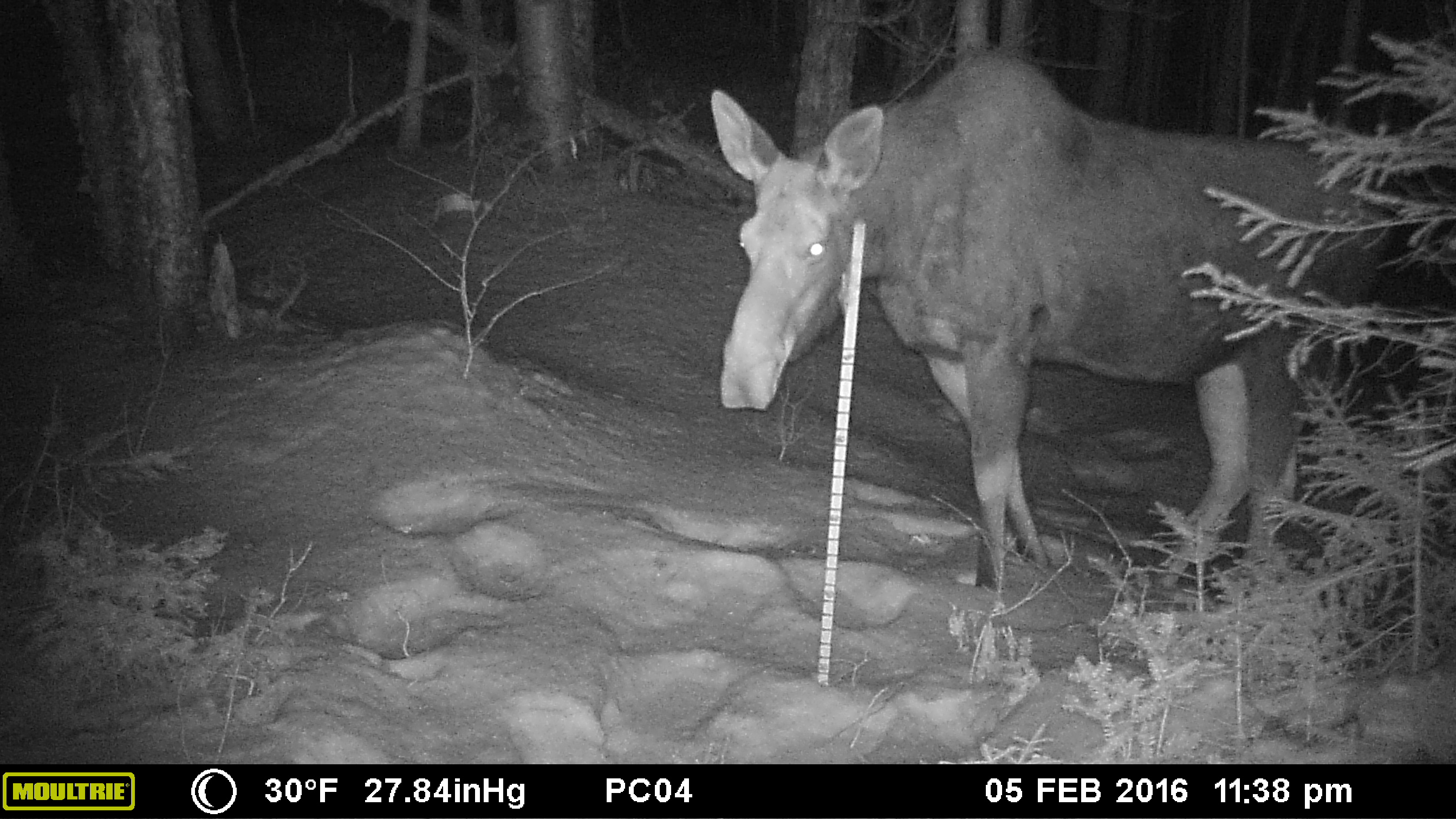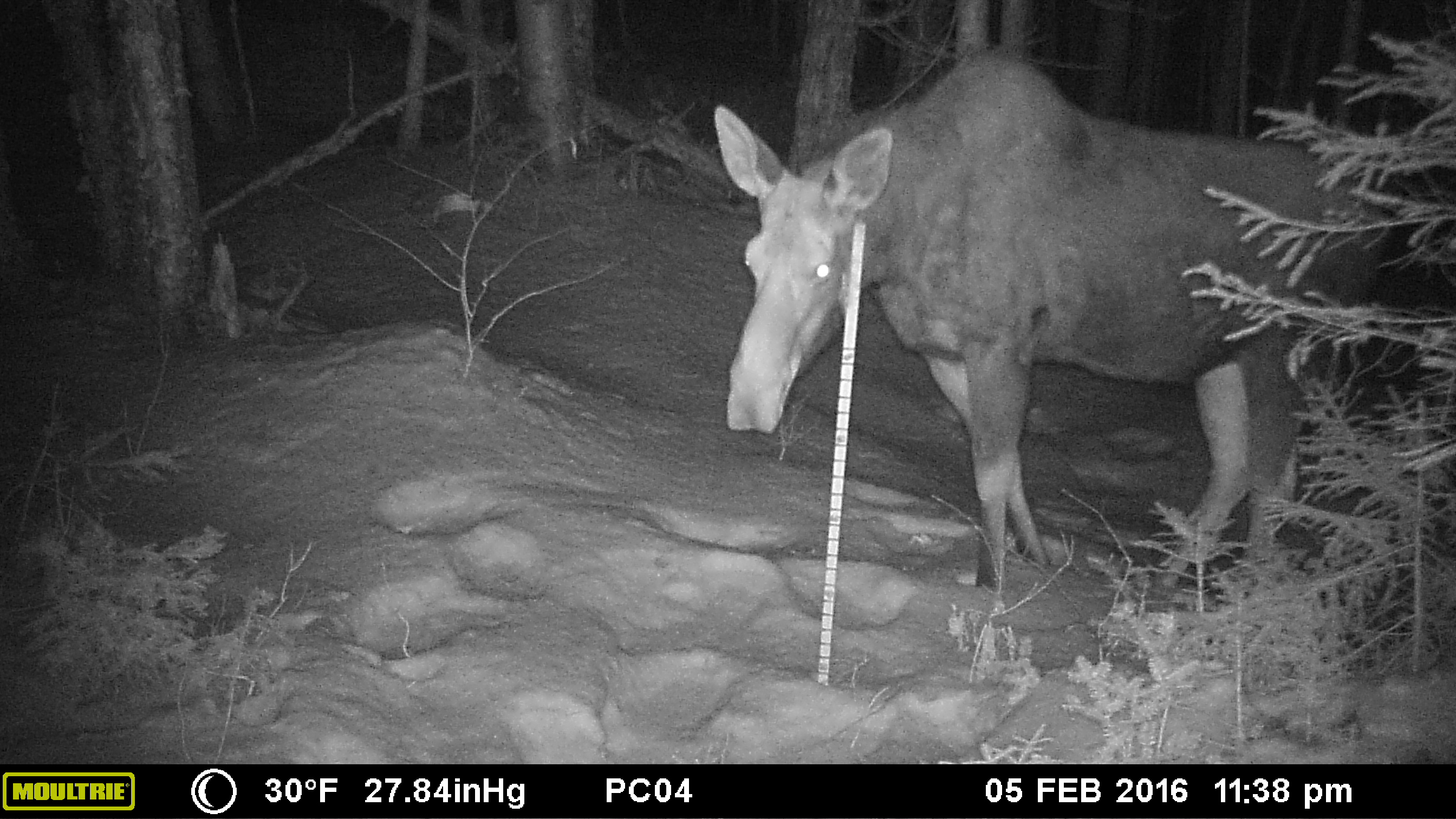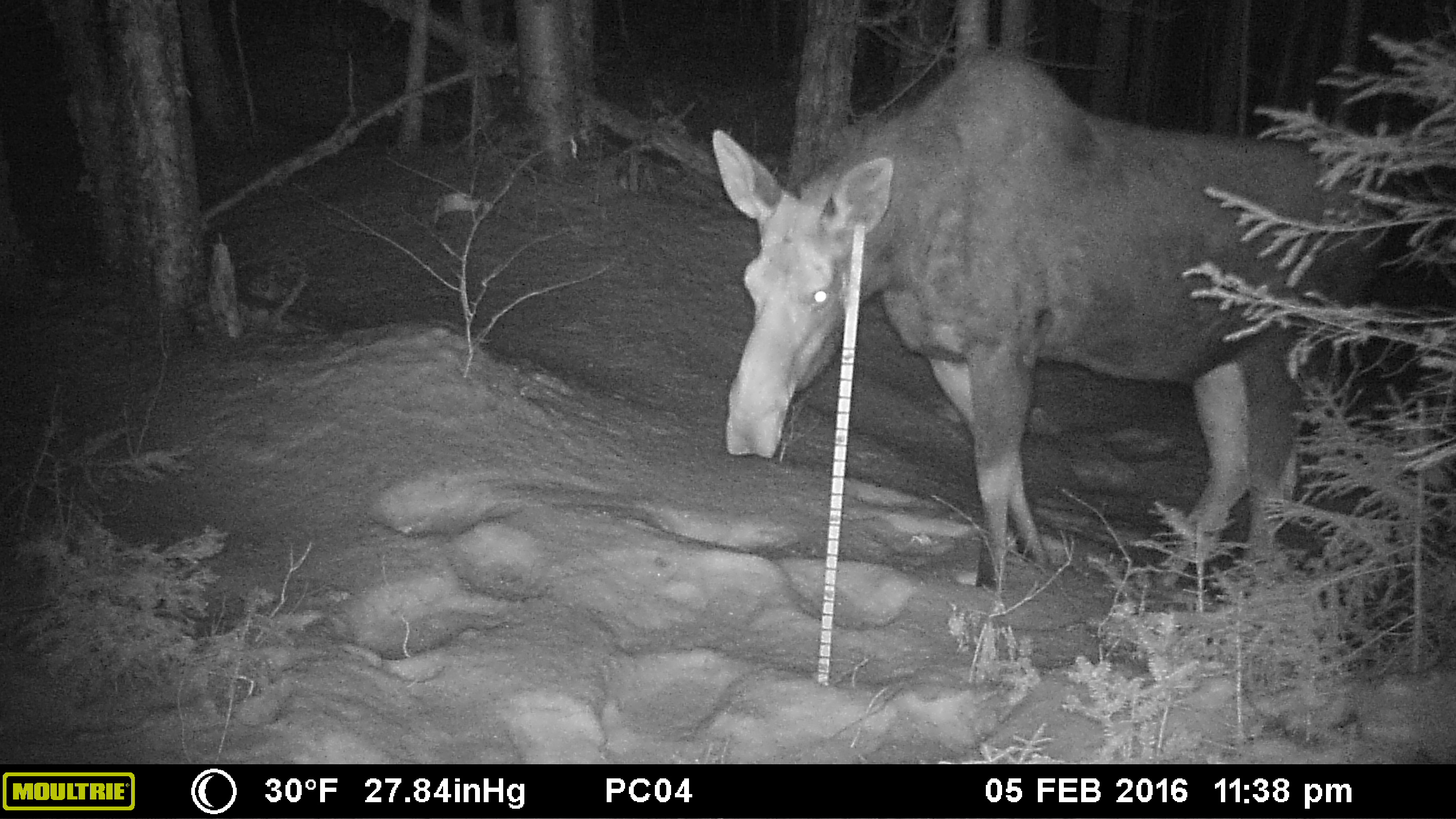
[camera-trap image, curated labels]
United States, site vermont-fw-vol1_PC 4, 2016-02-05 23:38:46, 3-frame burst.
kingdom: Animalia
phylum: Chordata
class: Mammalia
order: Artiodactyla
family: Cervidae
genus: Alces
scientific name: Alces alces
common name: moose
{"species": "moose (Alces alces)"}